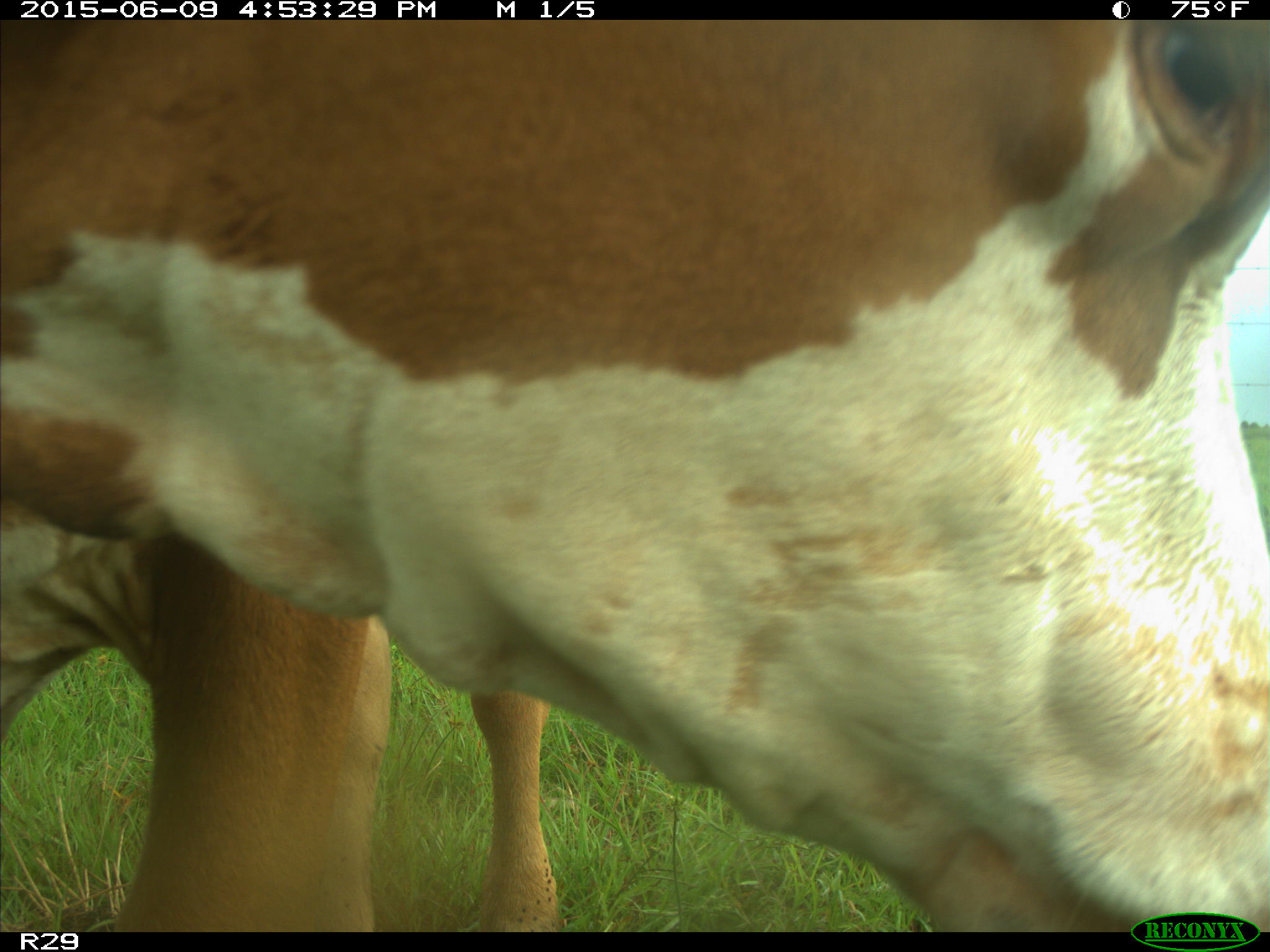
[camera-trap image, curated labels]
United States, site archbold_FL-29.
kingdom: Animalia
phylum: Chordata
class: Mammalia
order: Artiodactyla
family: Bovidae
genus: Bos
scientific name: Bos taurus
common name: domestic cow